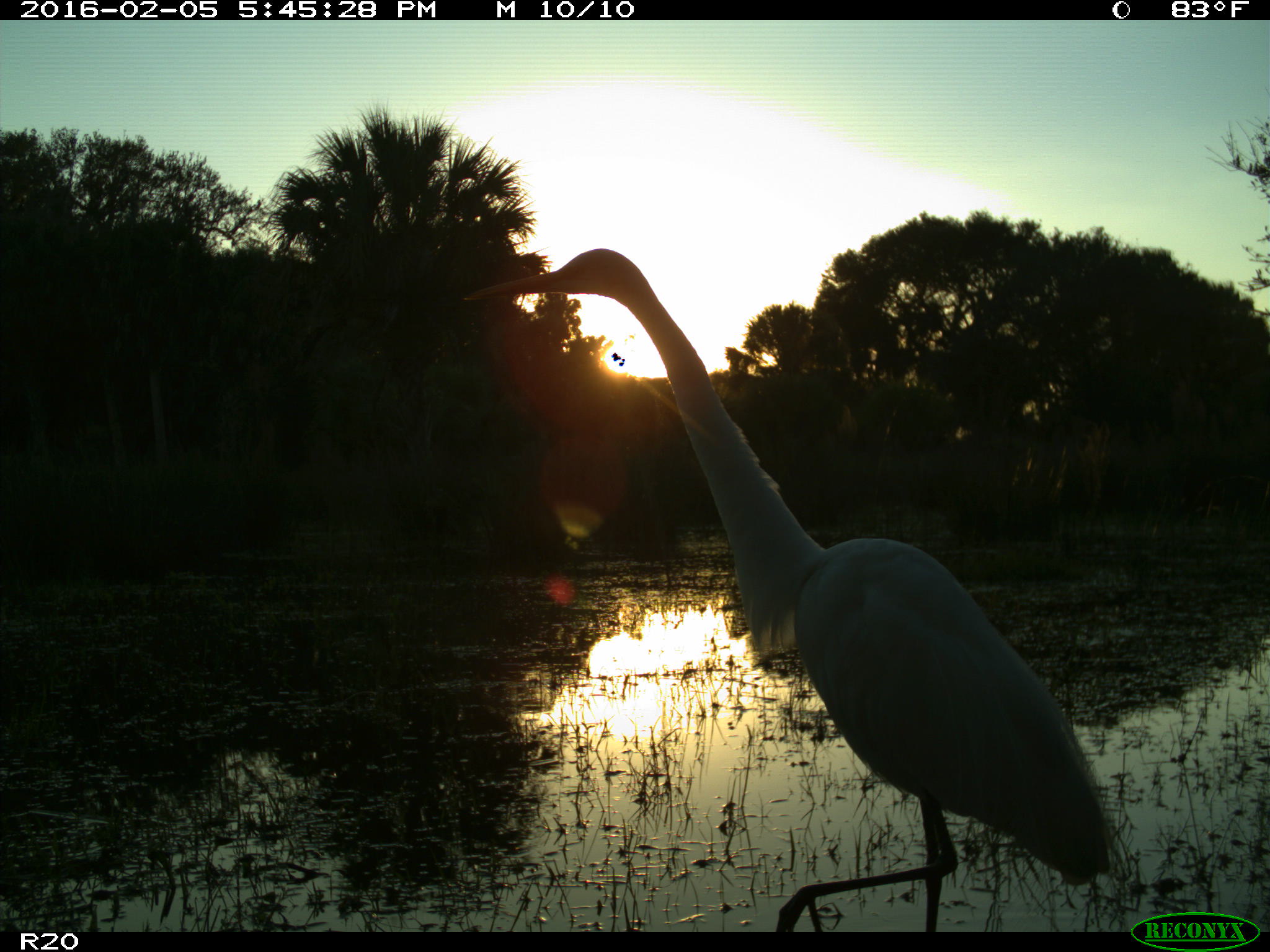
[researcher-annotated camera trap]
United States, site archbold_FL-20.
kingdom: Animalia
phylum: Chordata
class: Aves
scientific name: Aves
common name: birds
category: unidentified bird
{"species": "unidentified bird (birds) (Aves)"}